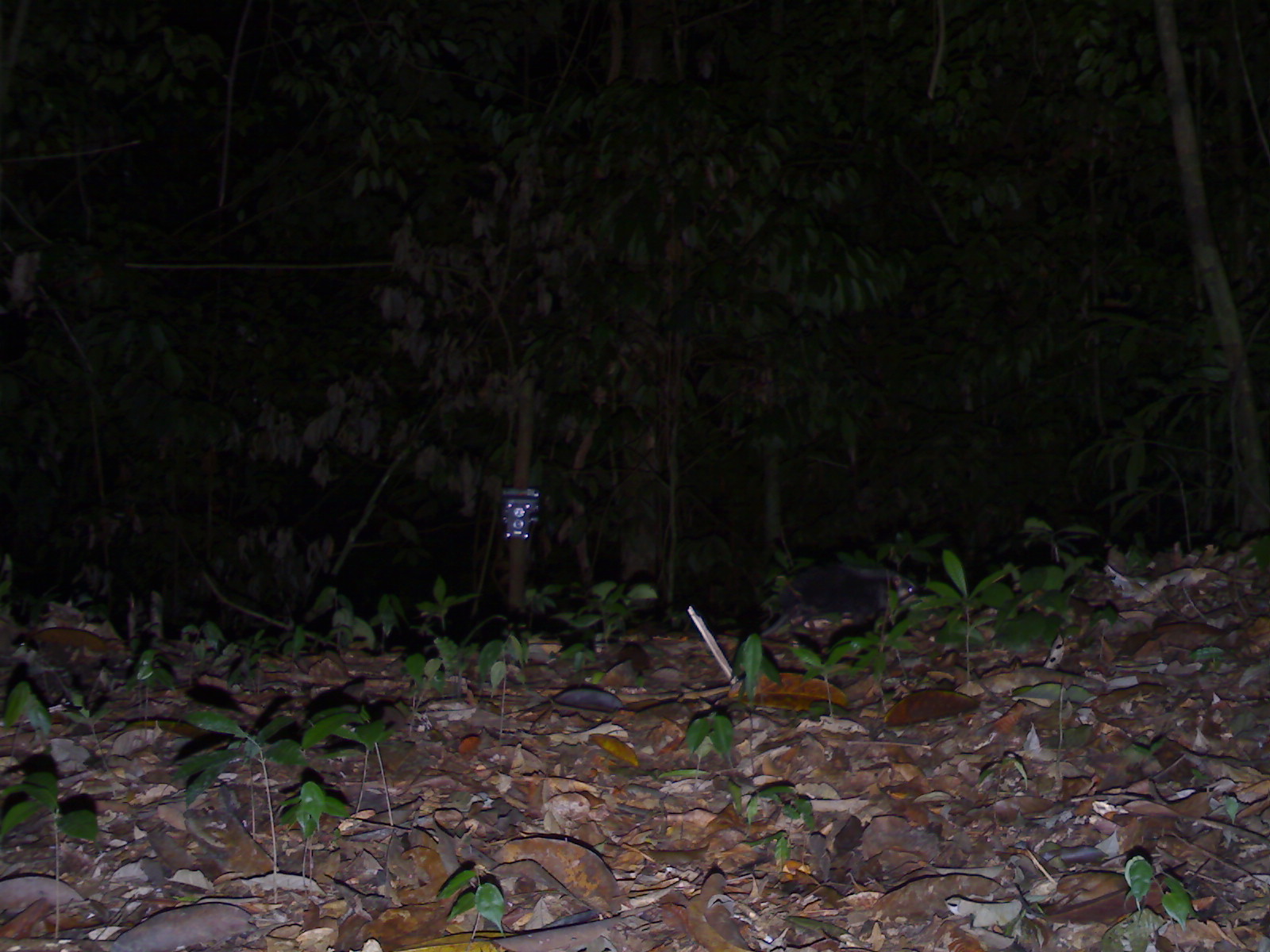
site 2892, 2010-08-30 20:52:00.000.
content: unidentified animal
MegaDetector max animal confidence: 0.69